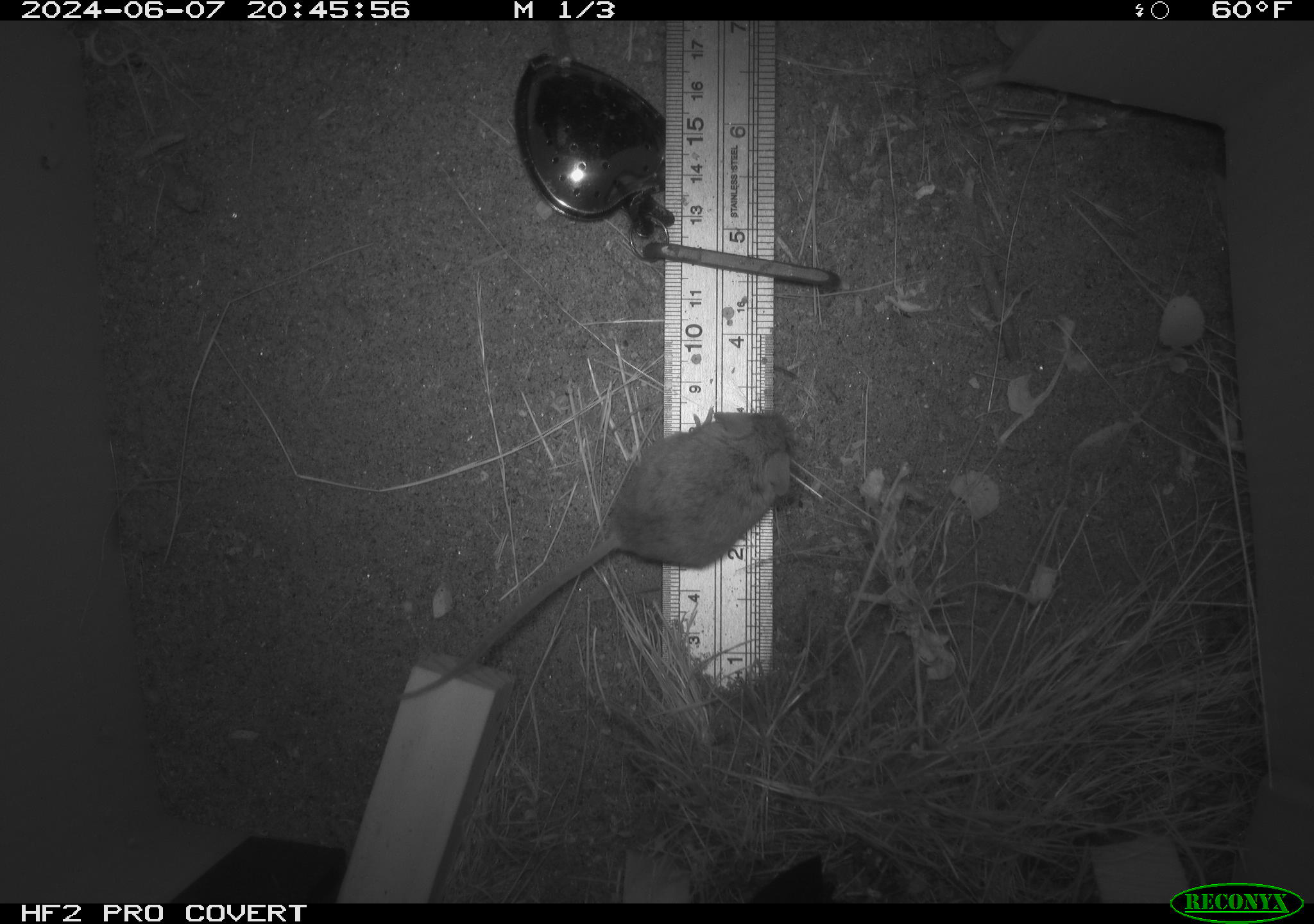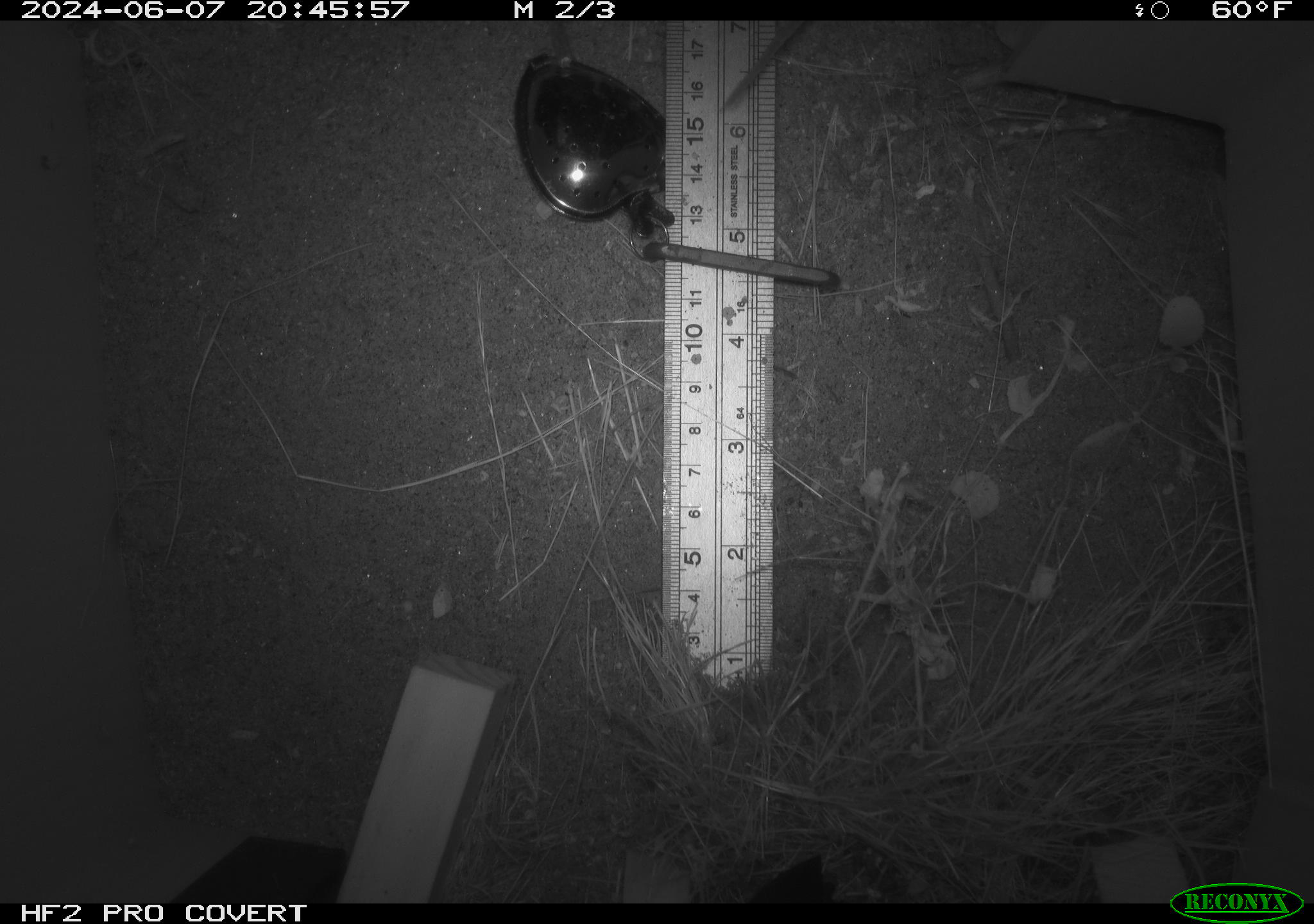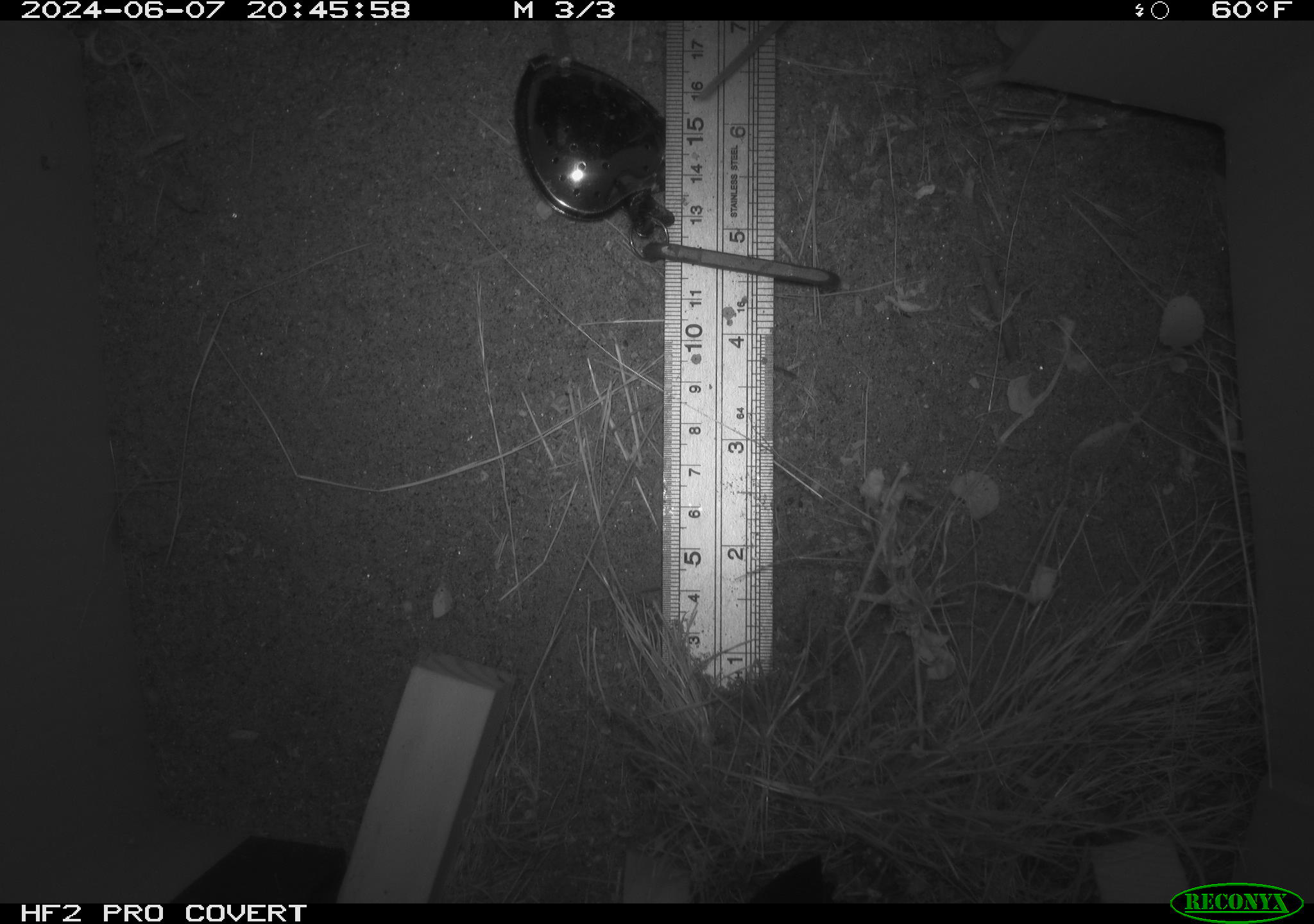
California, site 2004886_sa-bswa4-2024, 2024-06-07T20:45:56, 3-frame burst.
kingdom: Animalia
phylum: Chordata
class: Mammalia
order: Rodentia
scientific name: Rodentia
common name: rodent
Rodent (Rodentia).